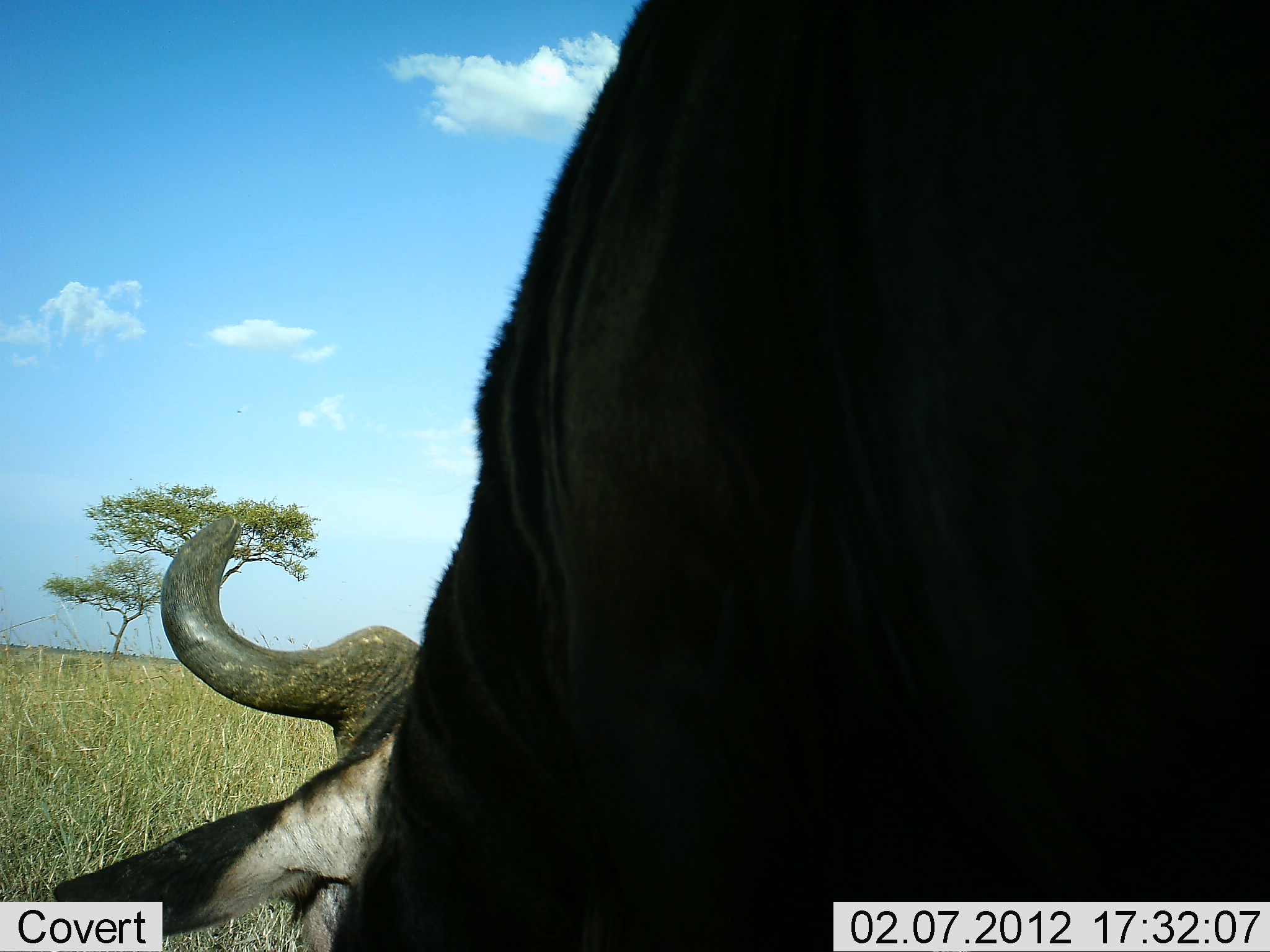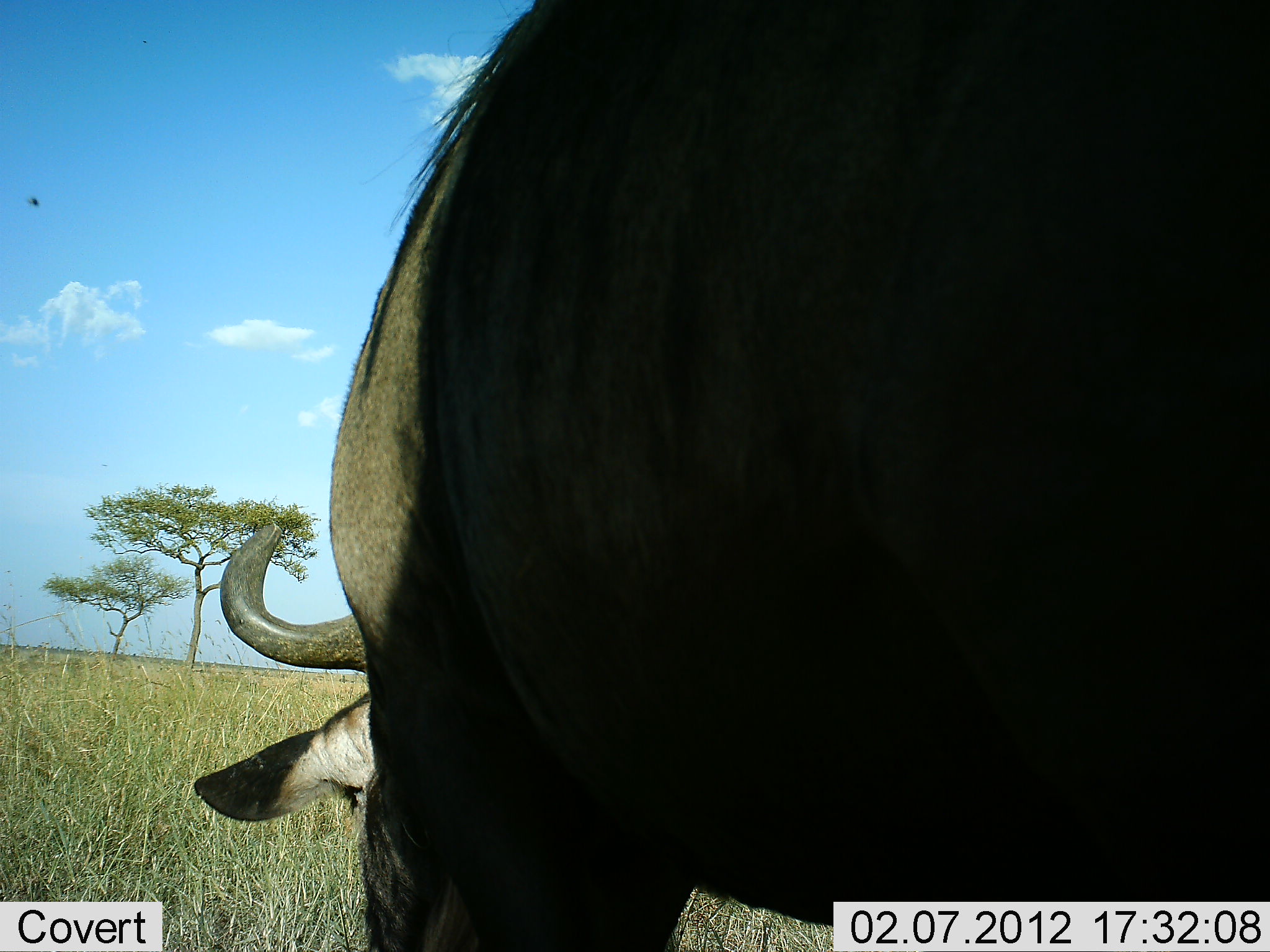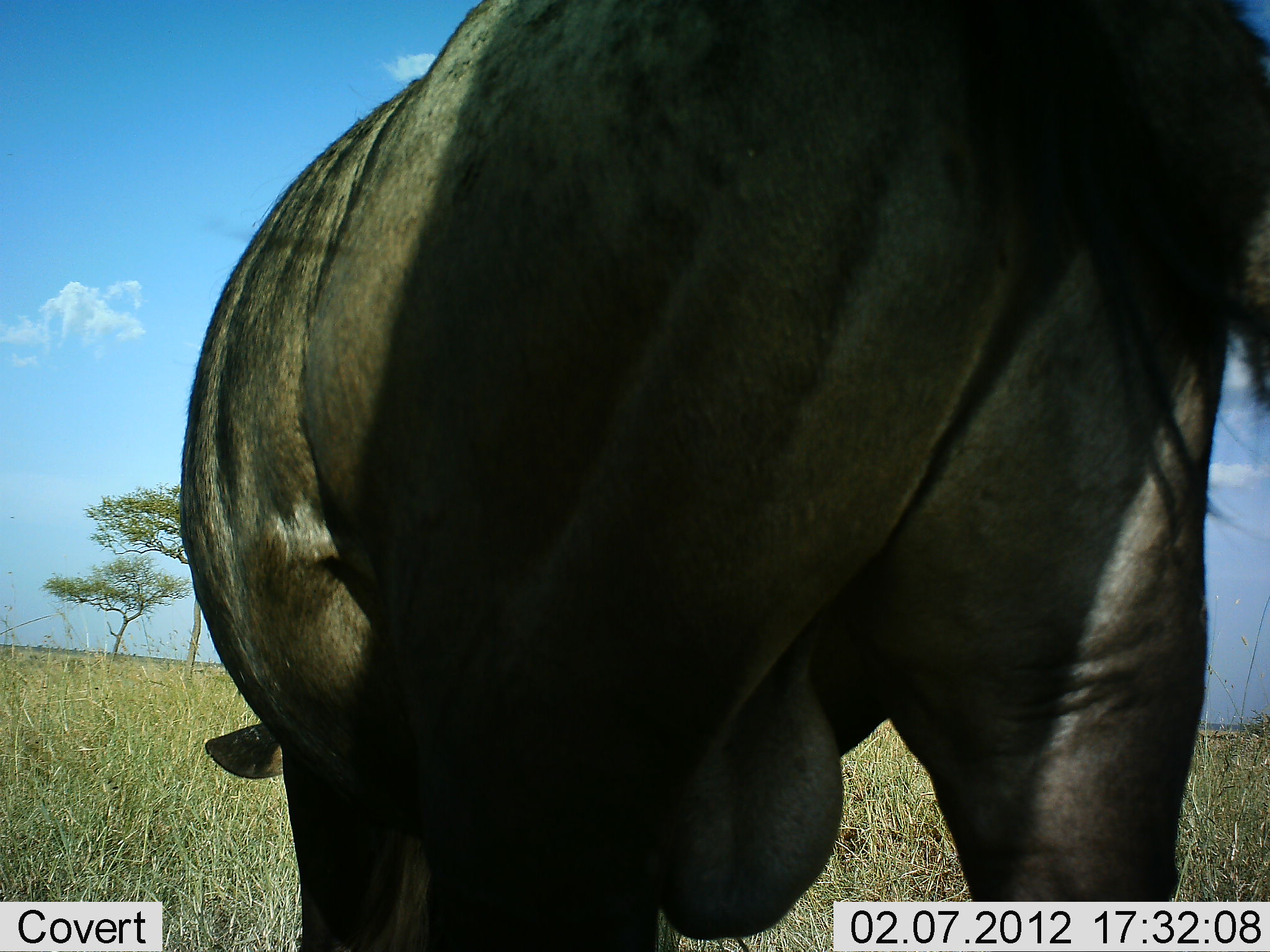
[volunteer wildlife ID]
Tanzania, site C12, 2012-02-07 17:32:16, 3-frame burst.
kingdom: Animalia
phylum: Chordata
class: Mammalia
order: Artiodactyla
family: Bovidae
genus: Connochaetes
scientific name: Connochaetes taurinus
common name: blue wildebeest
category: wildebeest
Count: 1.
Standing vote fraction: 13%.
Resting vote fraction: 0%.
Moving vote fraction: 0%.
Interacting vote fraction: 0%.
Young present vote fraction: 0%.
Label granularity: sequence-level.